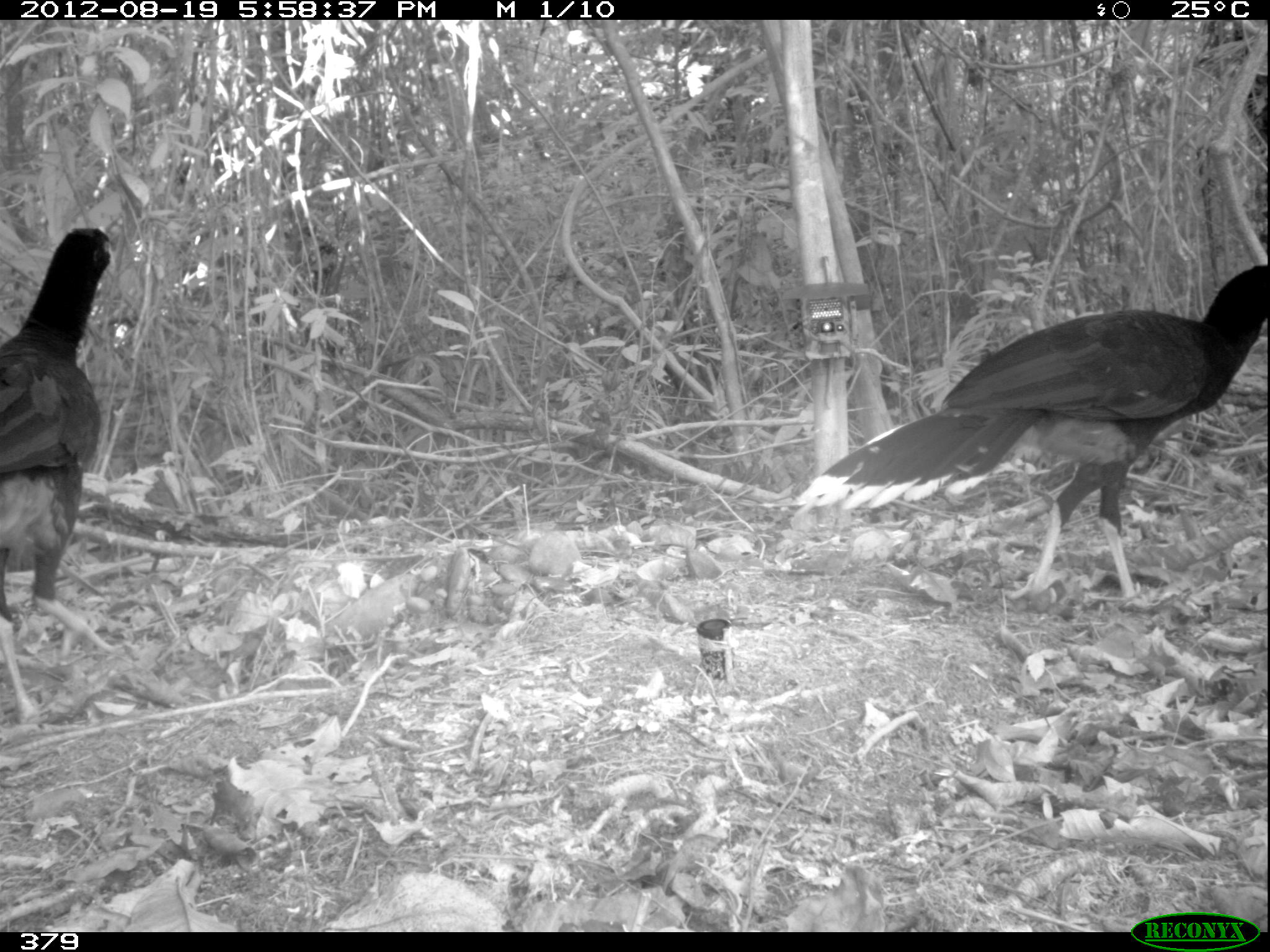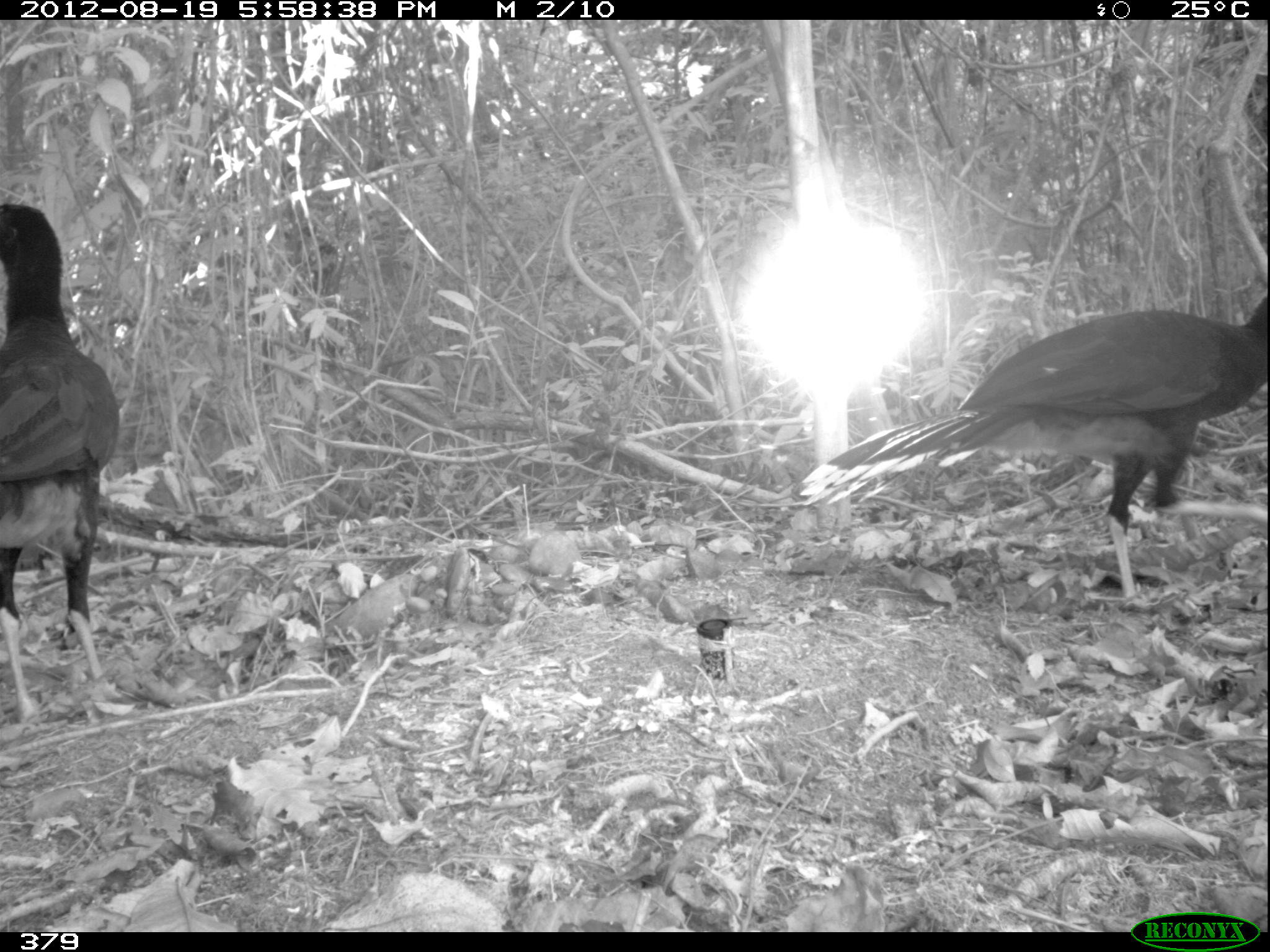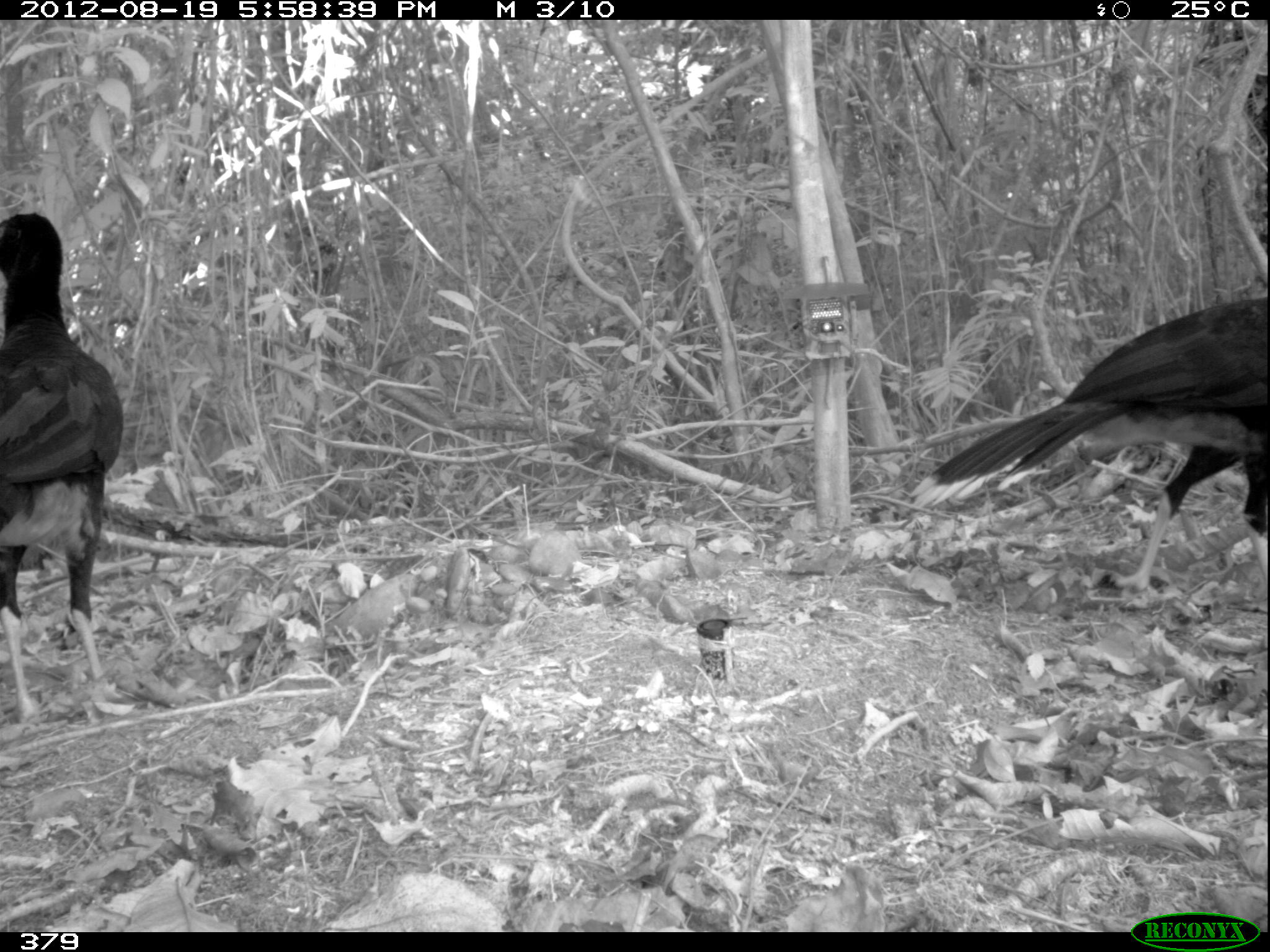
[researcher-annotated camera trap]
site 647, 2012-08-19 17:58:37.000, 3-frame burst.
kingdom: Animalia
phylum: Chordata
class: Aves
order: Galliformes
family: Cracidae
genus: Mitu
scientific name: Mitu tuberosum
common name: razor-billed curassow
Mitu tuberosum (razor-billed curassow).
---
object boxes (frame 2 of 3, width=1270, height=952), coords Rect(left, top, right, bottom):
mitu tuberosum: Rect(797, 293, 1266, 596); Rect(0, 202, 116, 721)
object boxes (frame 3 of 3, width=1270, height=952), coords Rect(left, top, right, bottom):
mitu tuberosum: Rect(907, 293, 1266, 598); Rect(0, 212, 121, 721)